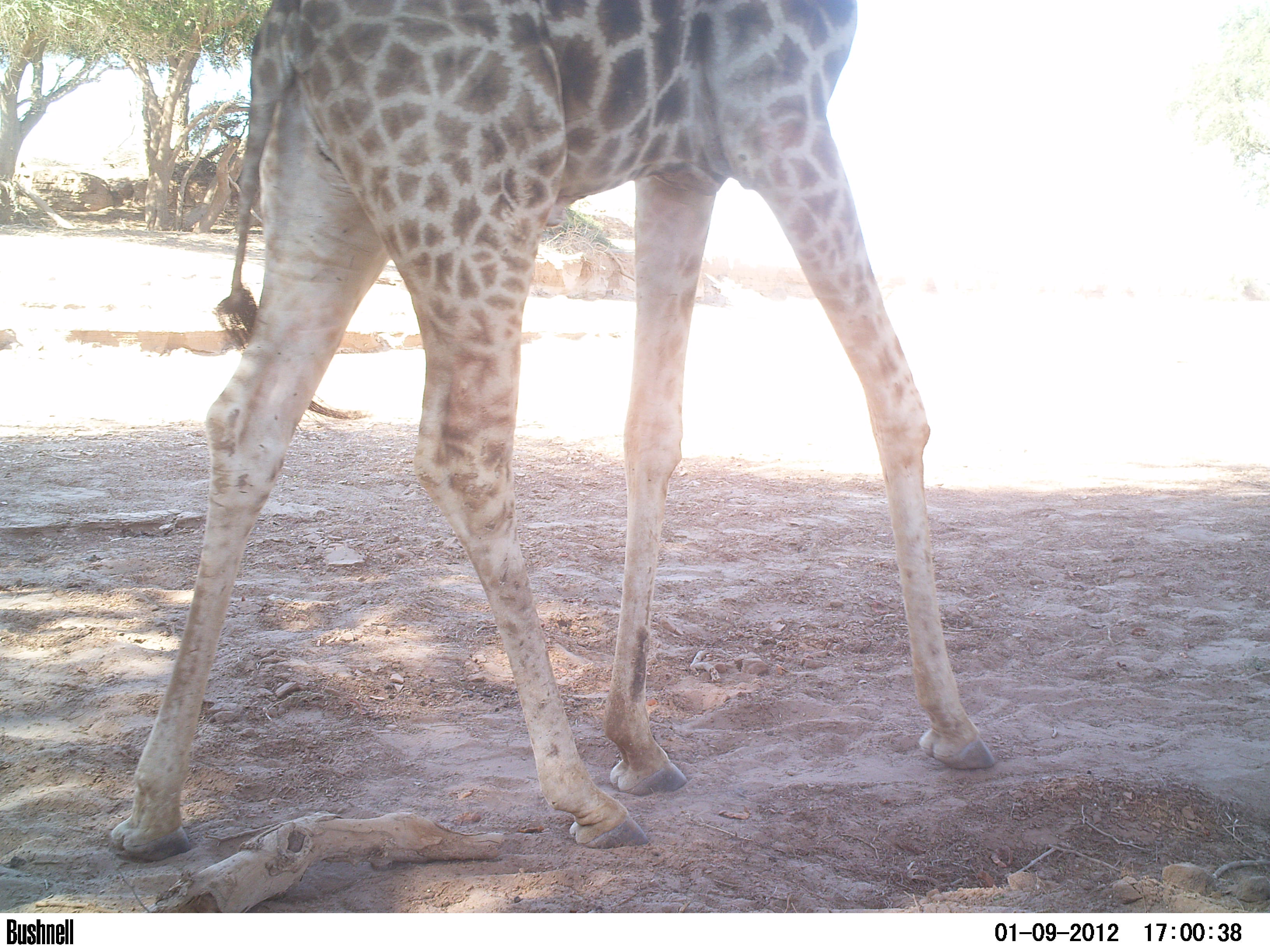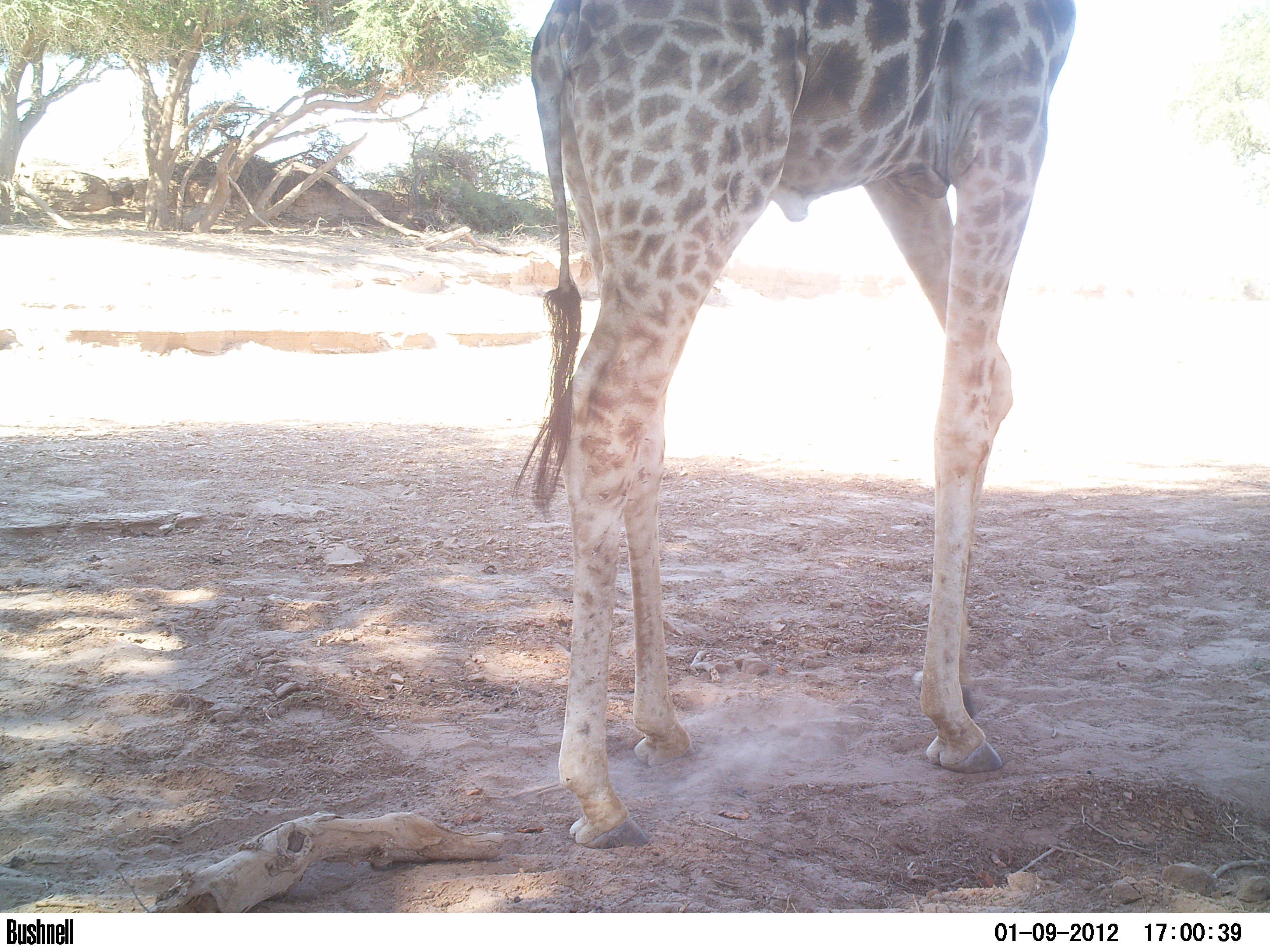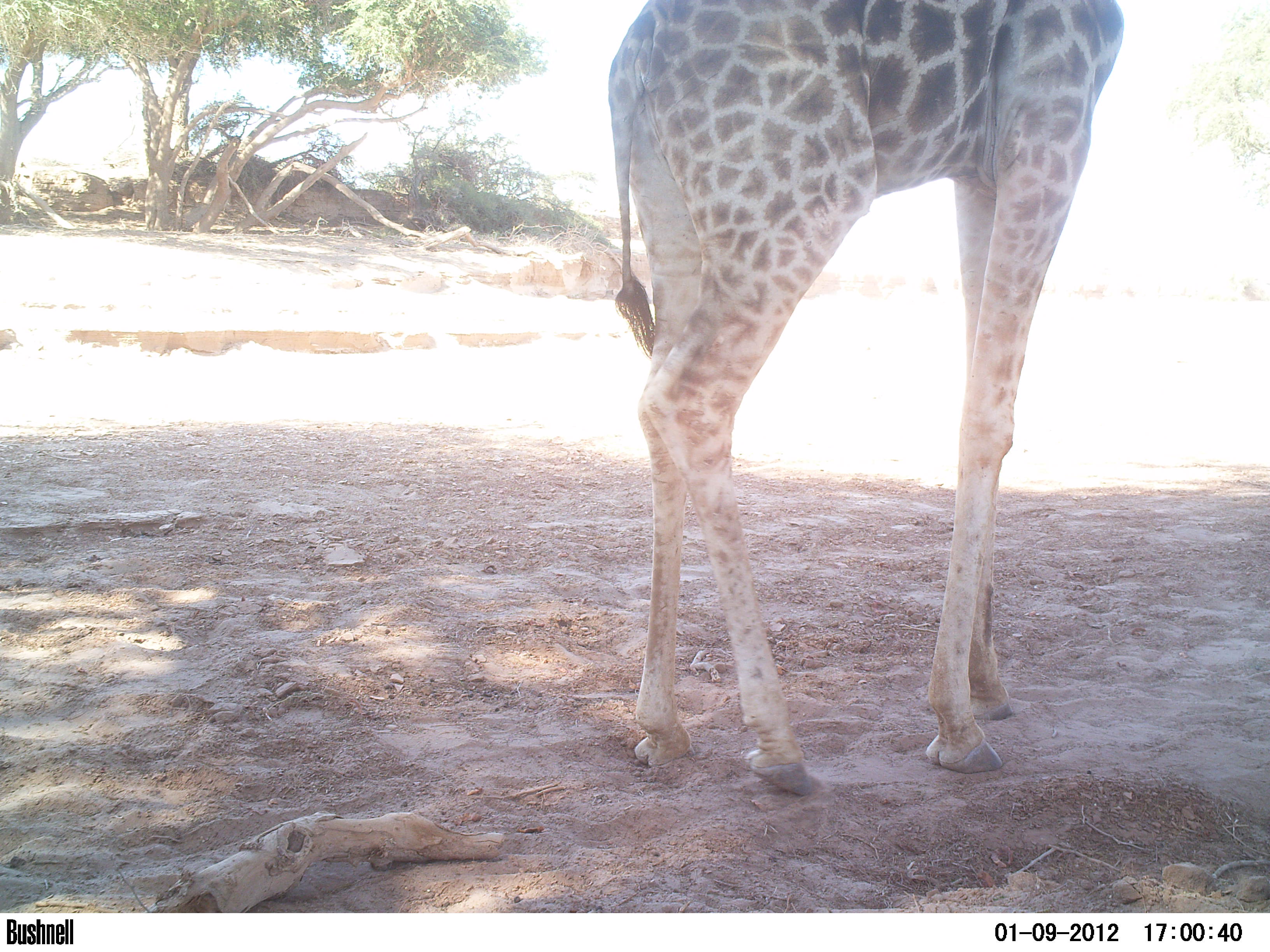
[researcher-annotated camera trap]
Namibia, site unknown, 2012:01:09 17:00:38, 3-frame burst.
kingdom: Animalia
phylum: Chordata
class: Mammalia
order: Artiodactyla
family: Giraffidae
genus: Giraffa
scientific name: Giraffa camelopardalis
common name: giraffe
Giraffa camelopardalis (giraffe).